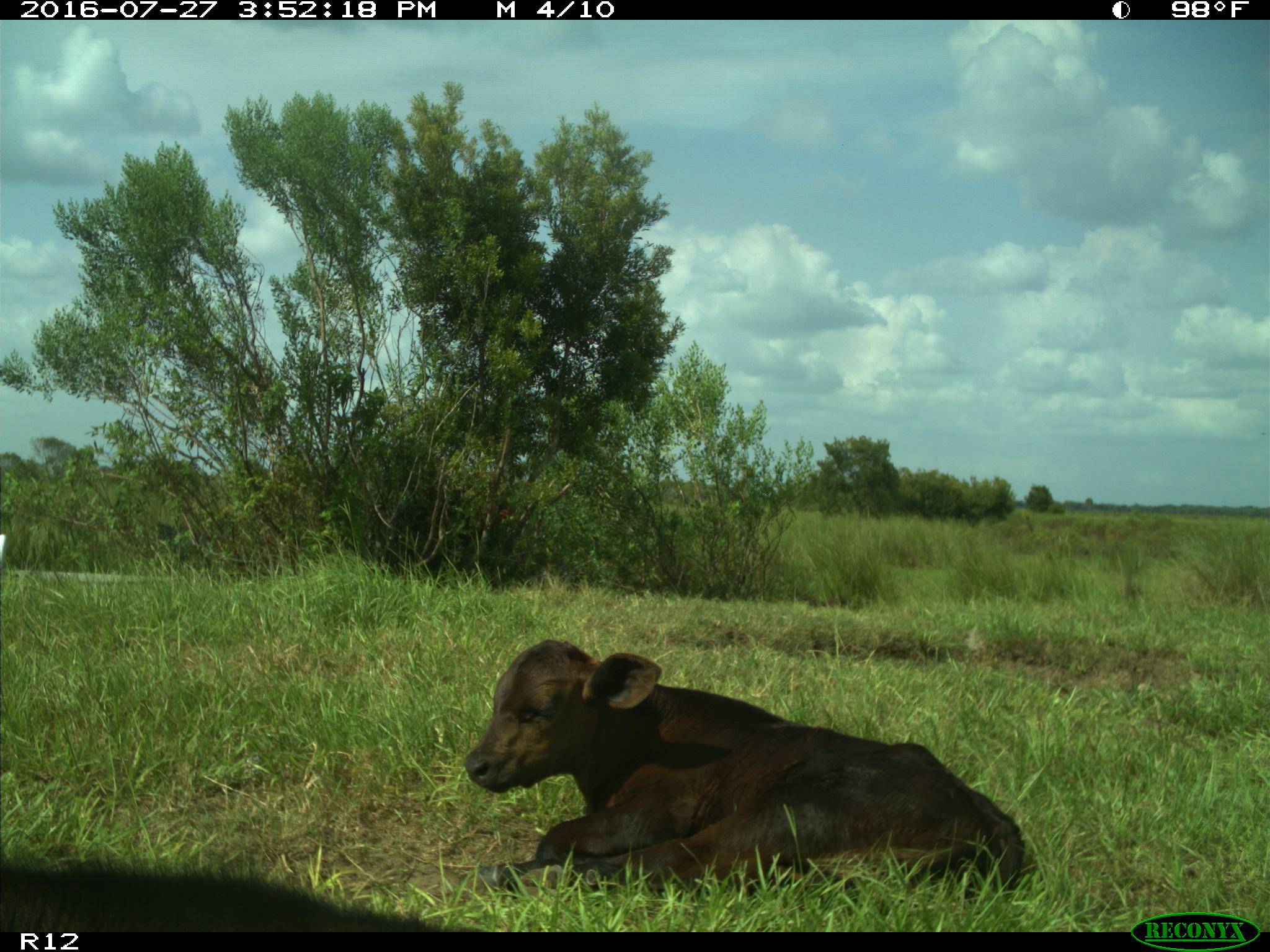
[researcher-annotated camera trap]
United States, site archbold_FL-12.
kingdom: Animalia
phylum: Chordata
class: Mammalia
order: Artiodactyla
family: Bovidae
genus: Bos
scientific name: Bos taurus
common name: domestic cow